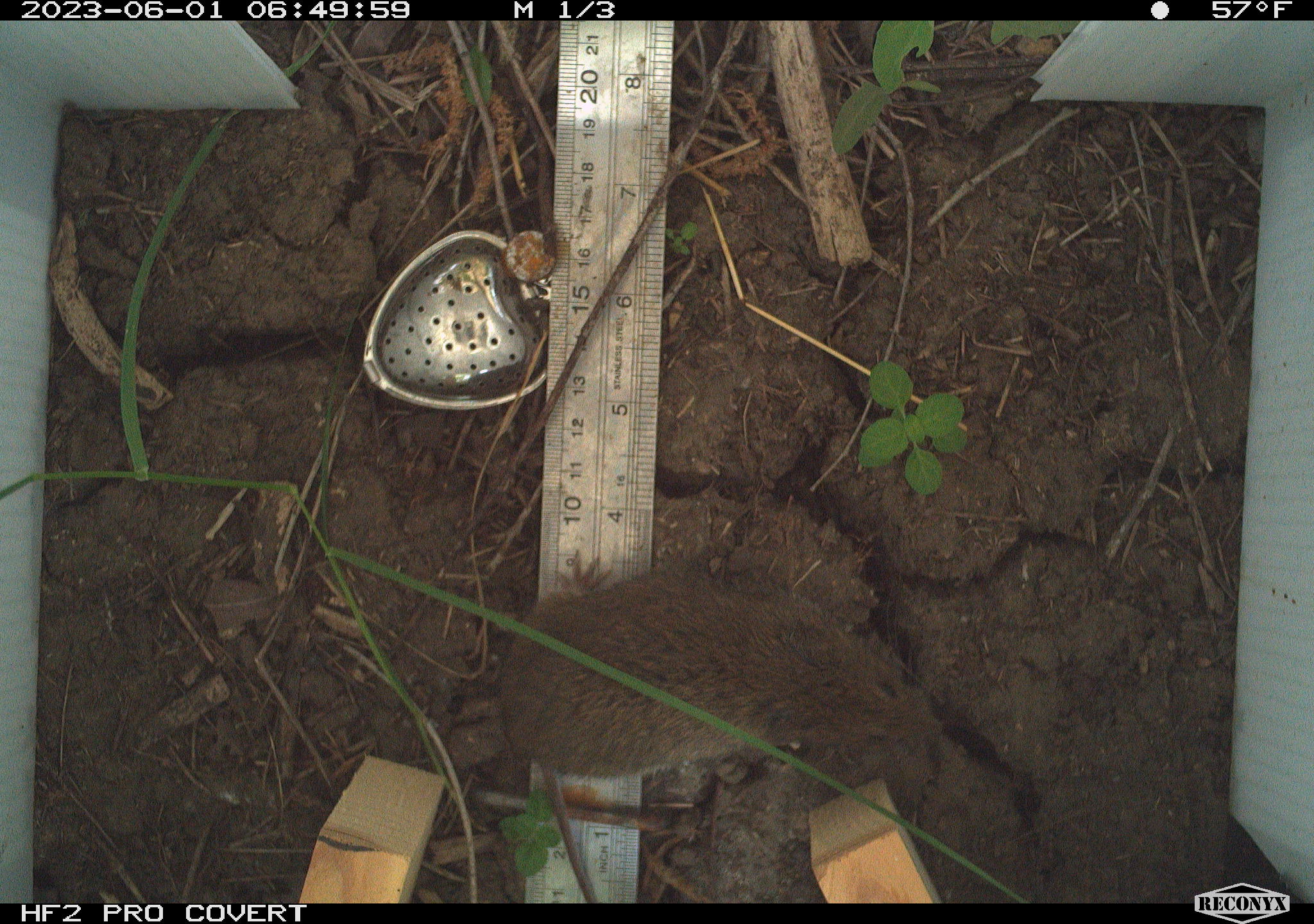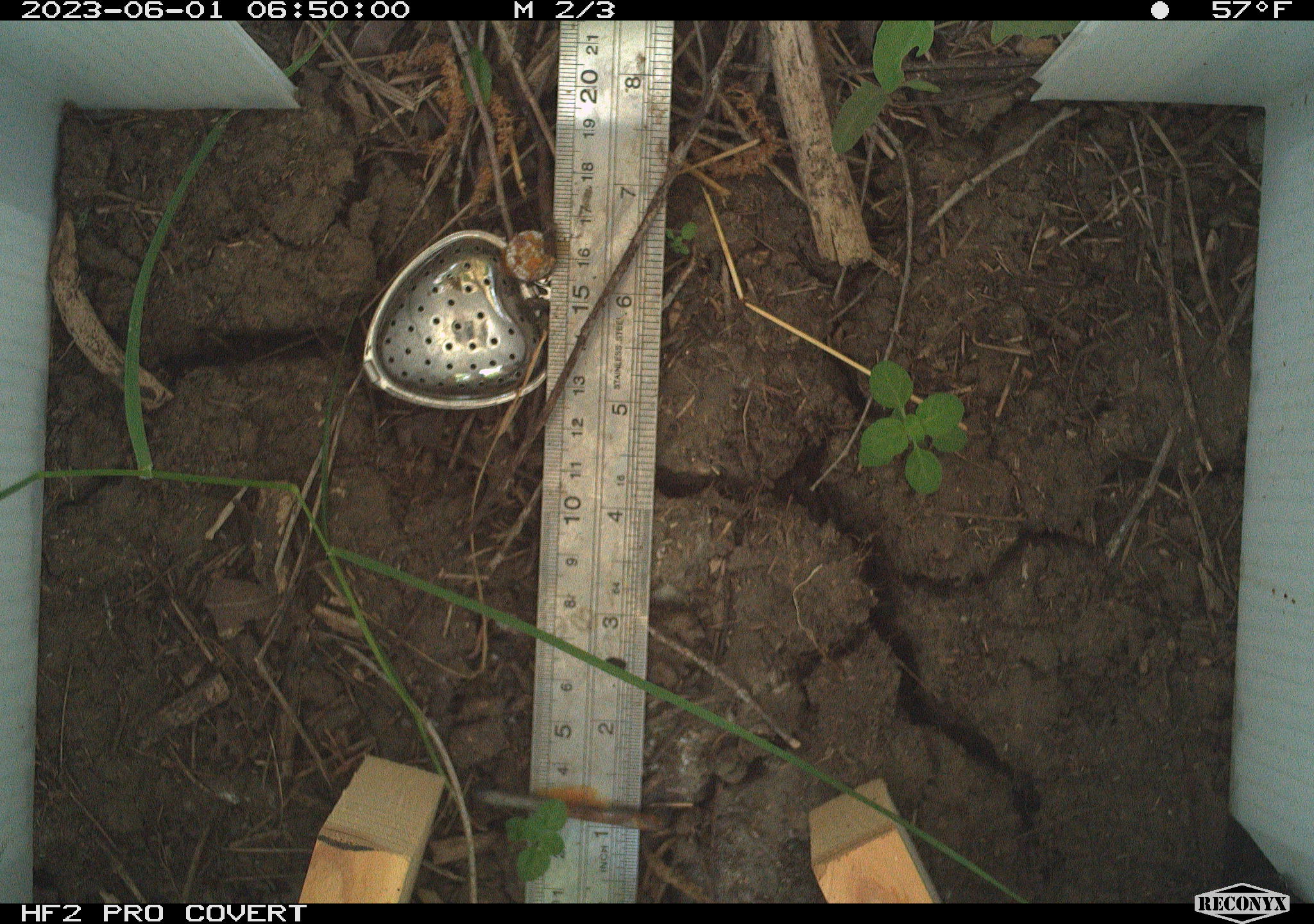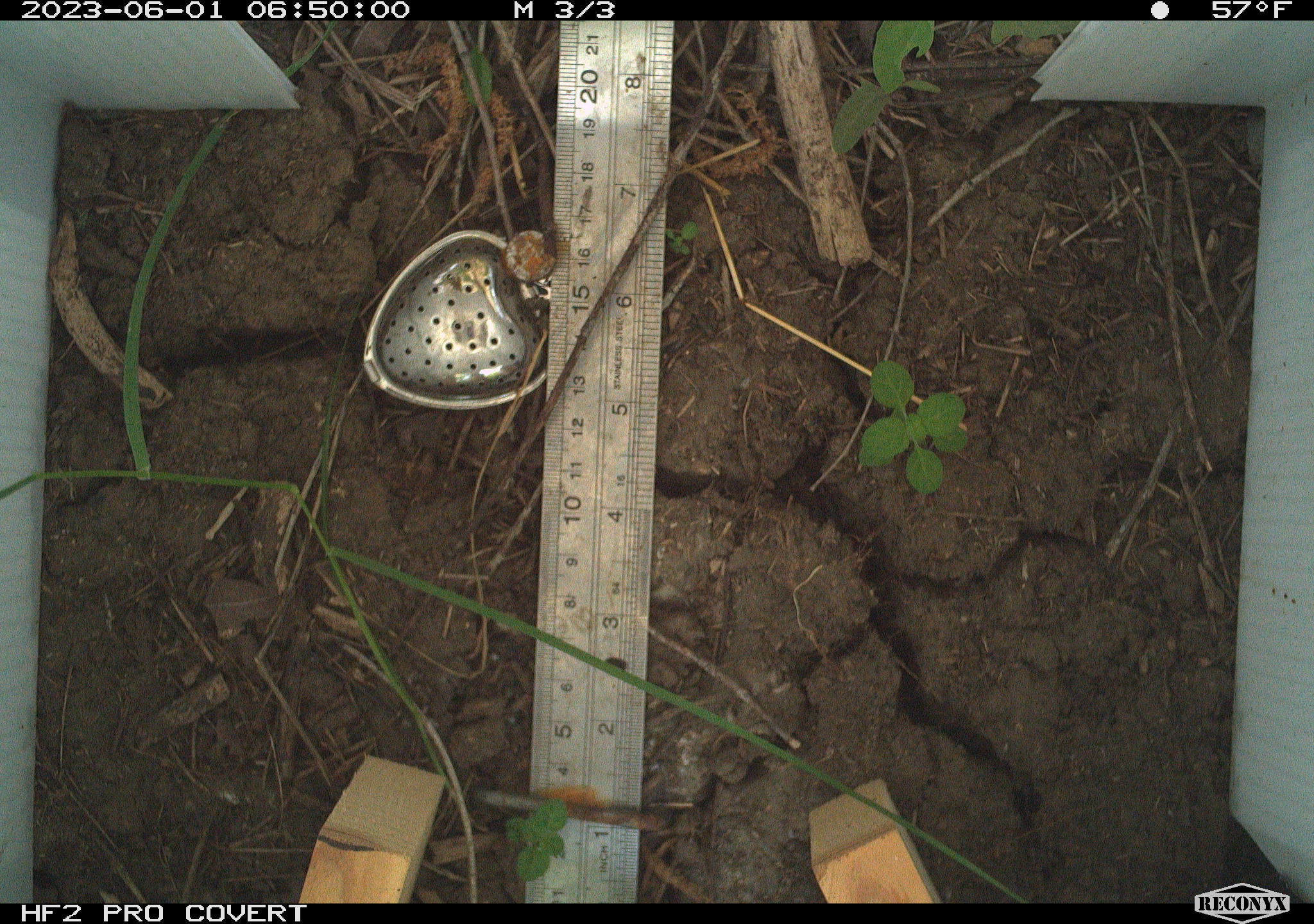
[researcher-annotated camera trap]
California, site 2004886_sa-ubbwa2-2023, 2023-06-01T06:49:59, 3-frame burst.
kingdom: Animalia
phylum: Chordata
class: Mammalia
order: Rodentia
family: Cricetidae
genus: Microtus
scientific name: Microtus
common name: meadow vole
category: microtus species